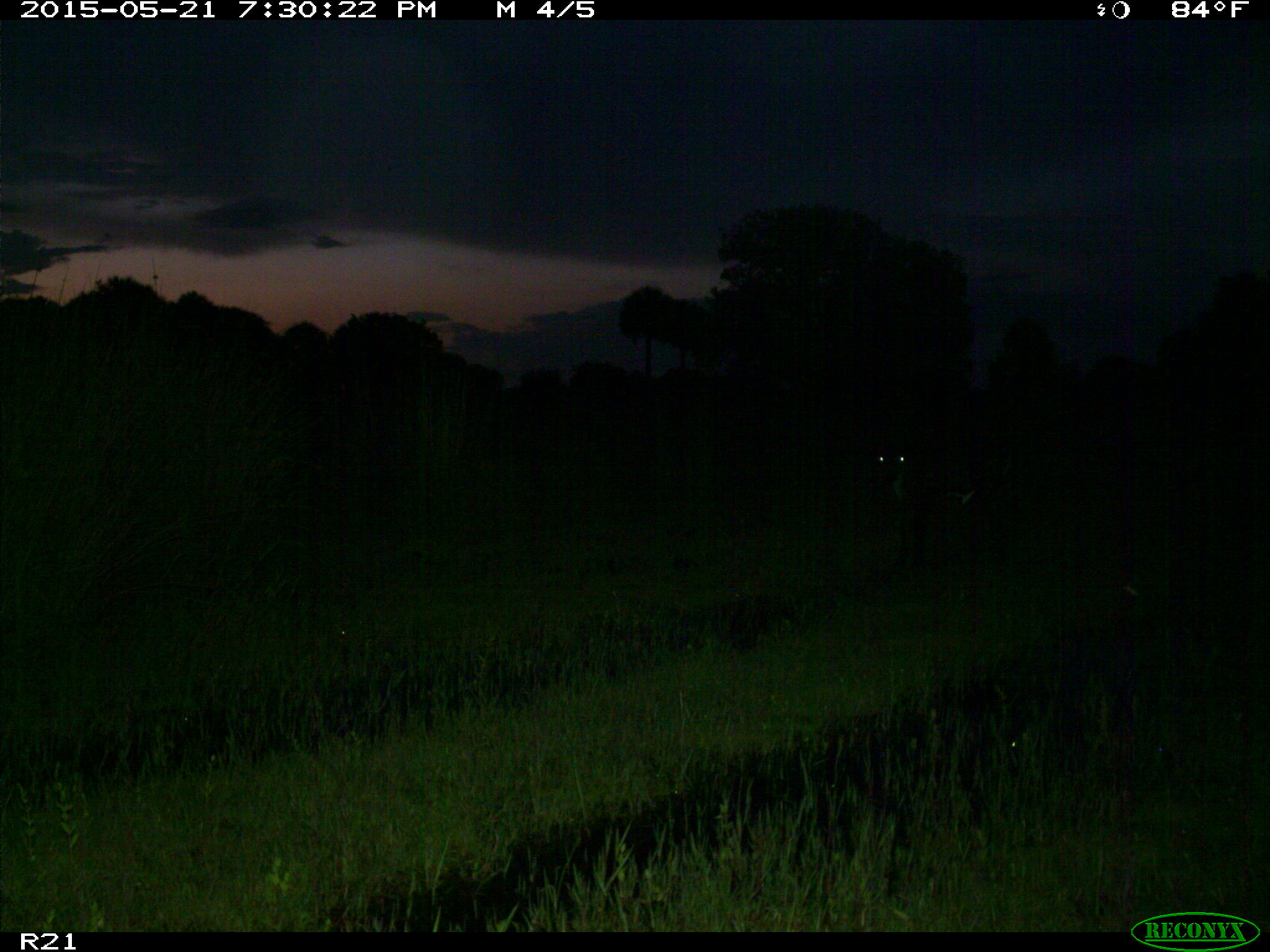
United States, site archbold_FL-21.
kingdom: Animalia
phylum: Chordata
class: Mammalia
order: Artiodactyla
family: Bovidae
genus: Bos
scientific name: Bos taurus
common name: domestic cow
Bos taurus (domestic cow).